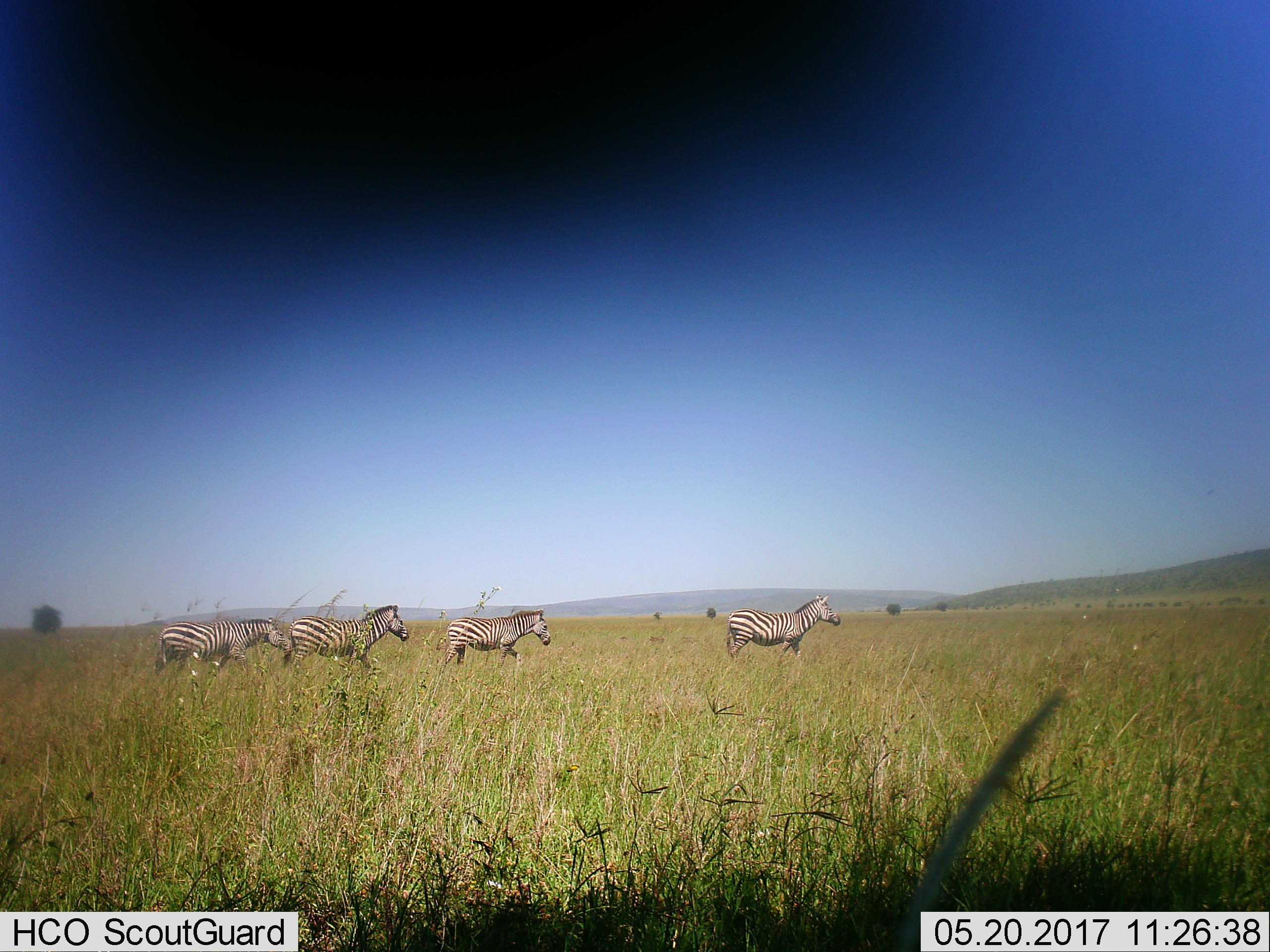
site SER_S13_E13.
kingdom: Animalia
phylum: Chordata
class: Mammalia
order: Perissodactyla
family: Equidae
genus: Equus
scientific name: Equus quagga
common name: plains zebra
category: zebraplains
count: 4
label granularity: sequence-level